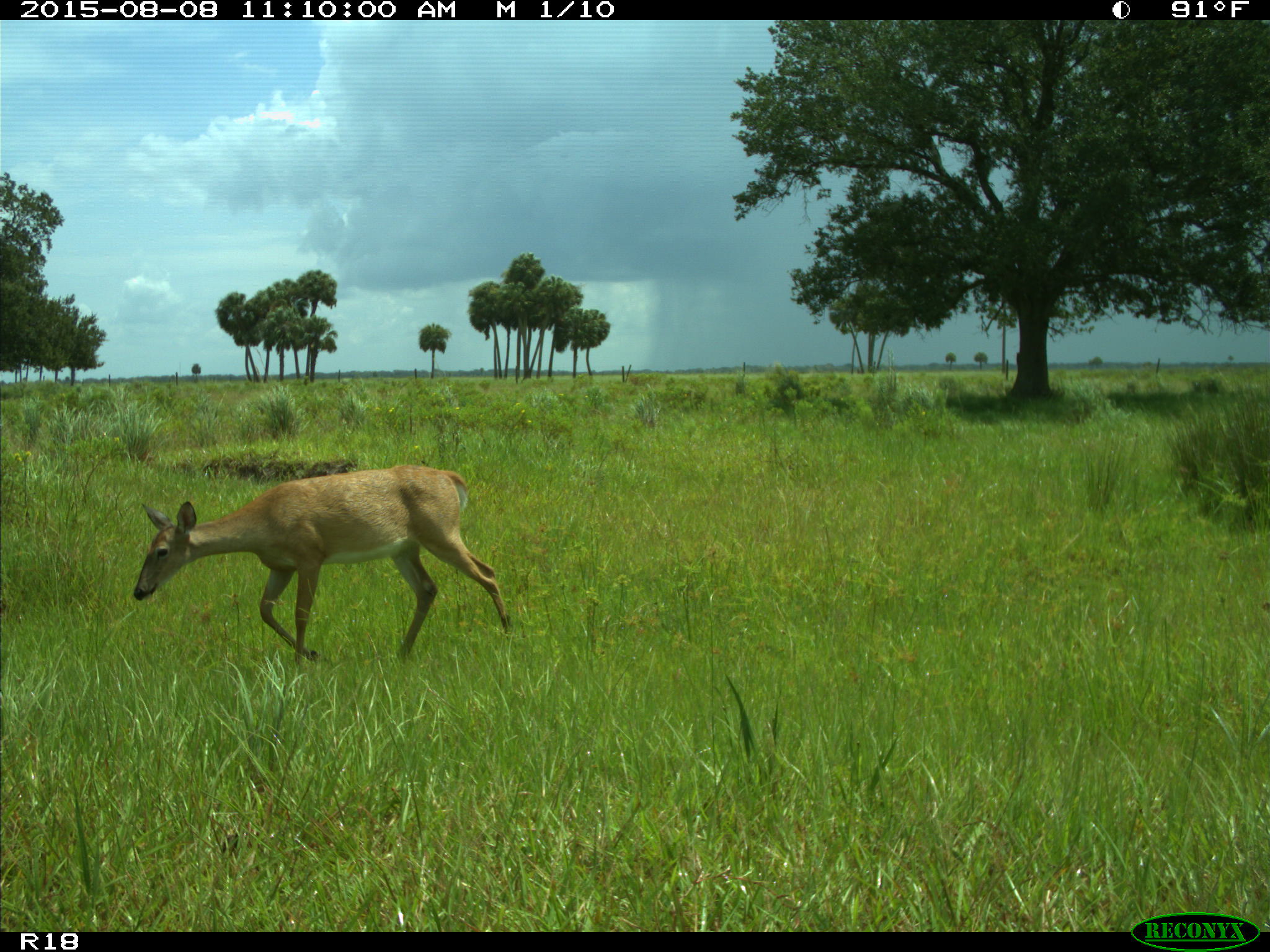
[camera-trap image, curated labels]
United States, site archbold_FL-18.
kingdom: Animalia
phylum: Chordata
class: Mammalia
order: Artiodactyla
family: Cervidae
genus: Odocoileus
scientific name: Odocoileus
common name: deer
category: unidentified deer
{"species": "unidentified deer (deer) (Odocoileus)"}